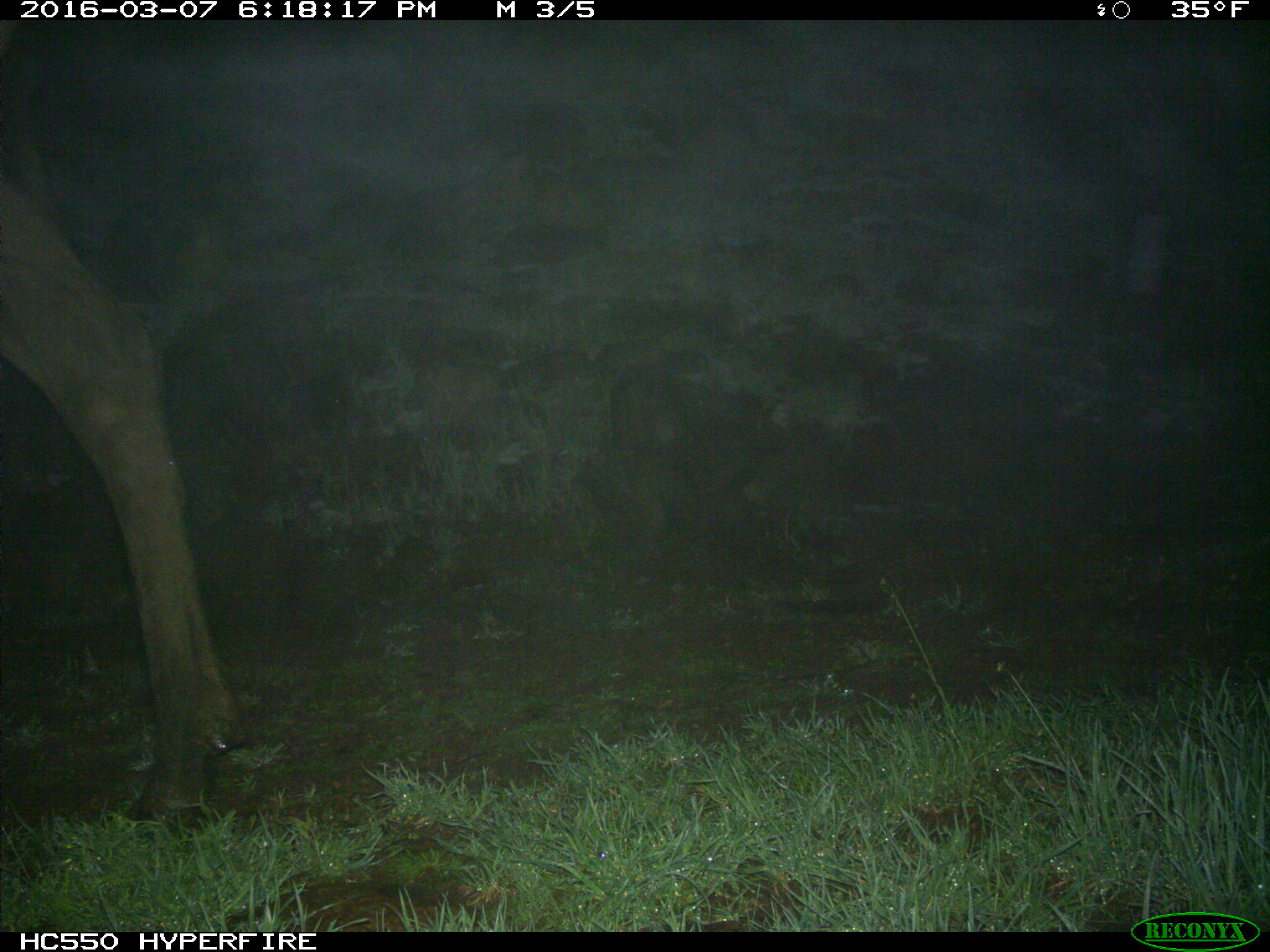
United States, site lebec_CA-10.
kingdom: Animalia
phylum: Chordata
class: Mammalia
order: Artiodactyla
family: Cervidae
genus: Cervus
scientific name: Cervus canadensis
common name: elk